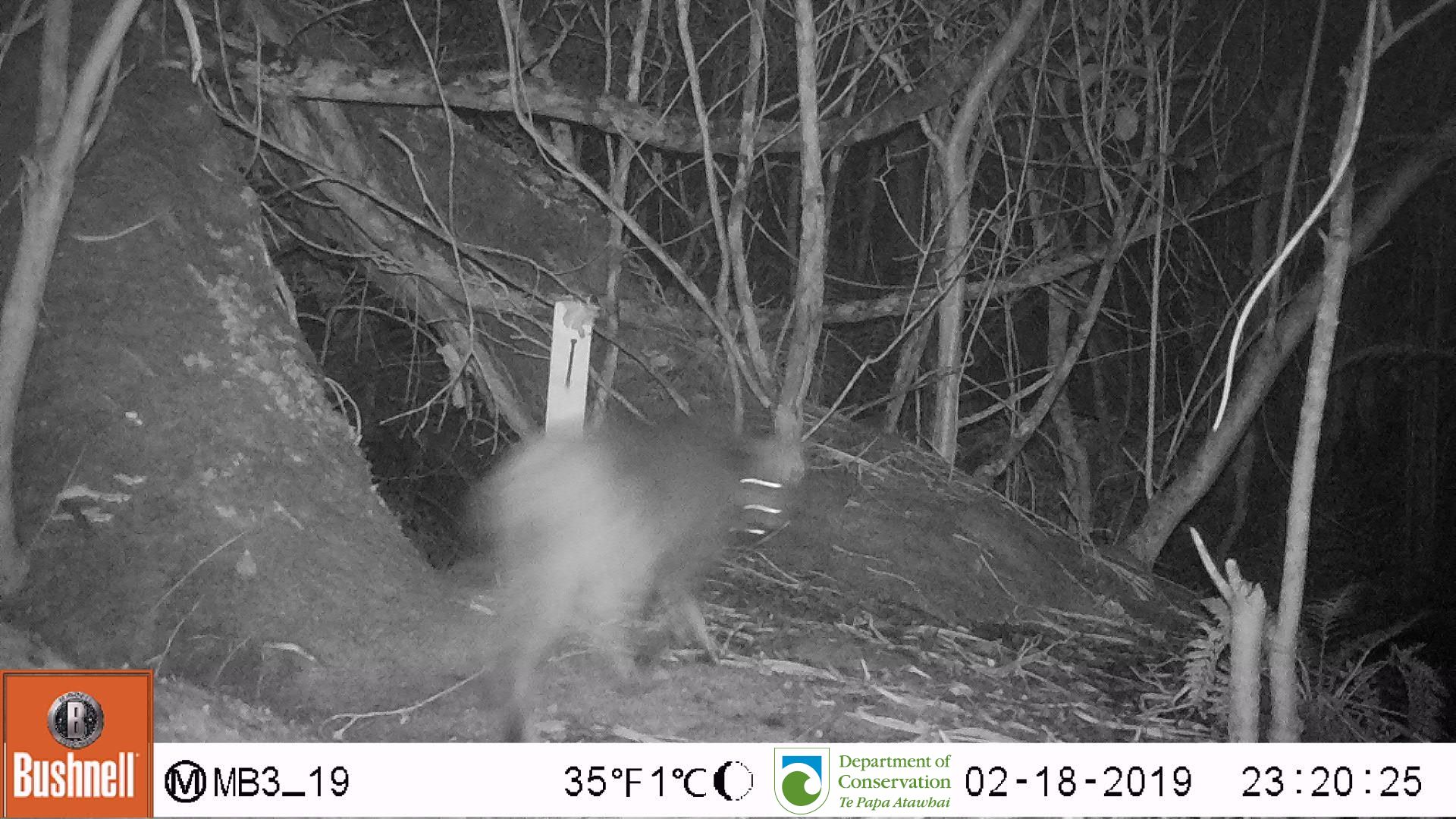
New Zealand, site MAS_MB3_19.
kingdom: Animalia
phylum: Chordata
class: Mammalia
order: Carnivora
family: Felidae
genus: Felis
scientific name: Felis catus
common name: domestic cat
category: cat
Cat (domestic cat) (Felis catus).